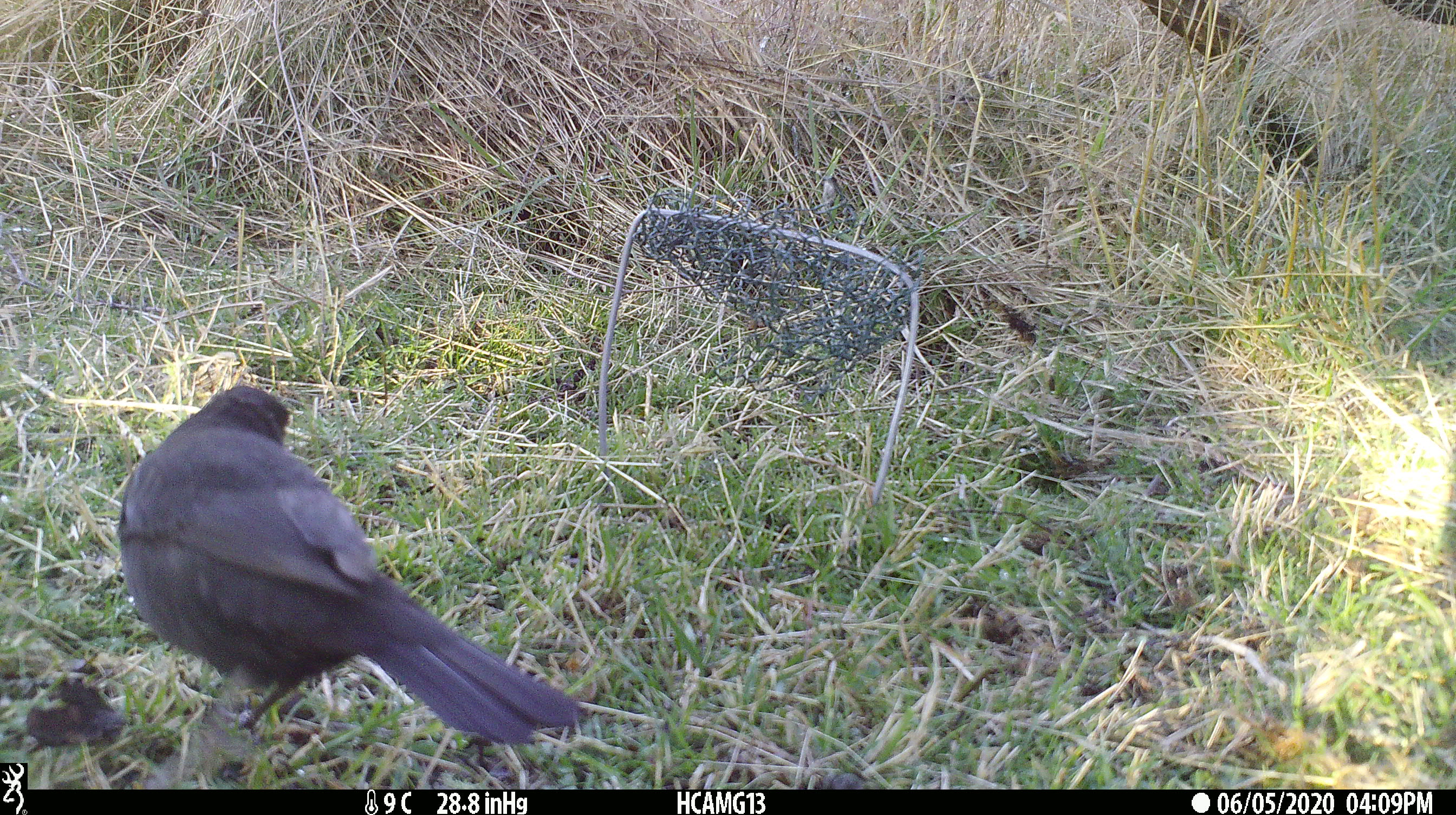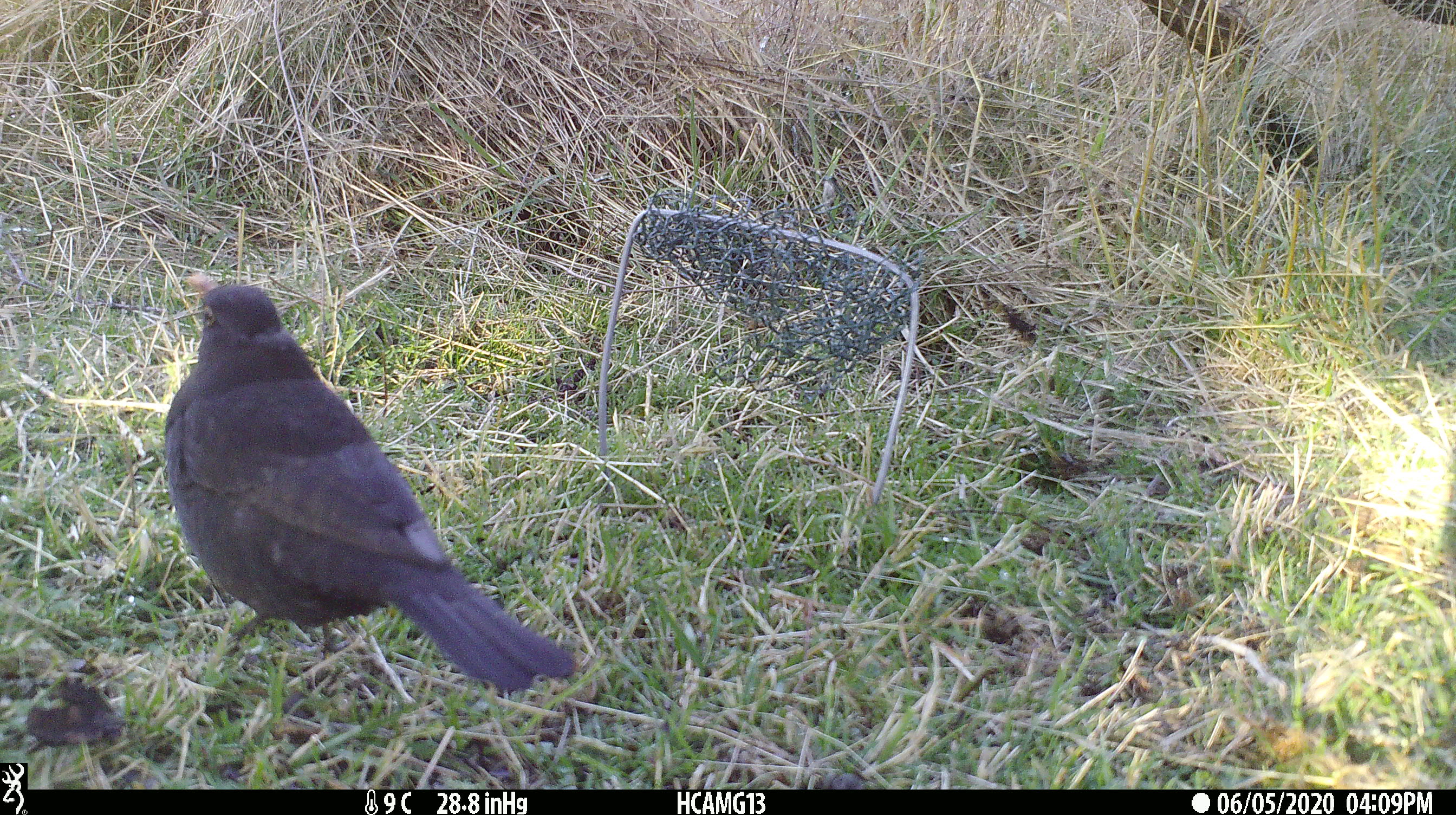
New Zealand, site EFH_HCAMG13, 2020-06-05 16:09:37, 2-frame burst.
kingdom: Animalia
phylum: Chordata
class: Aves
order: Passeriformes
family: Turdidae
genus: Turdus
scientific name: Turdus merula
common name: eurasian blackbird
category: blackbird